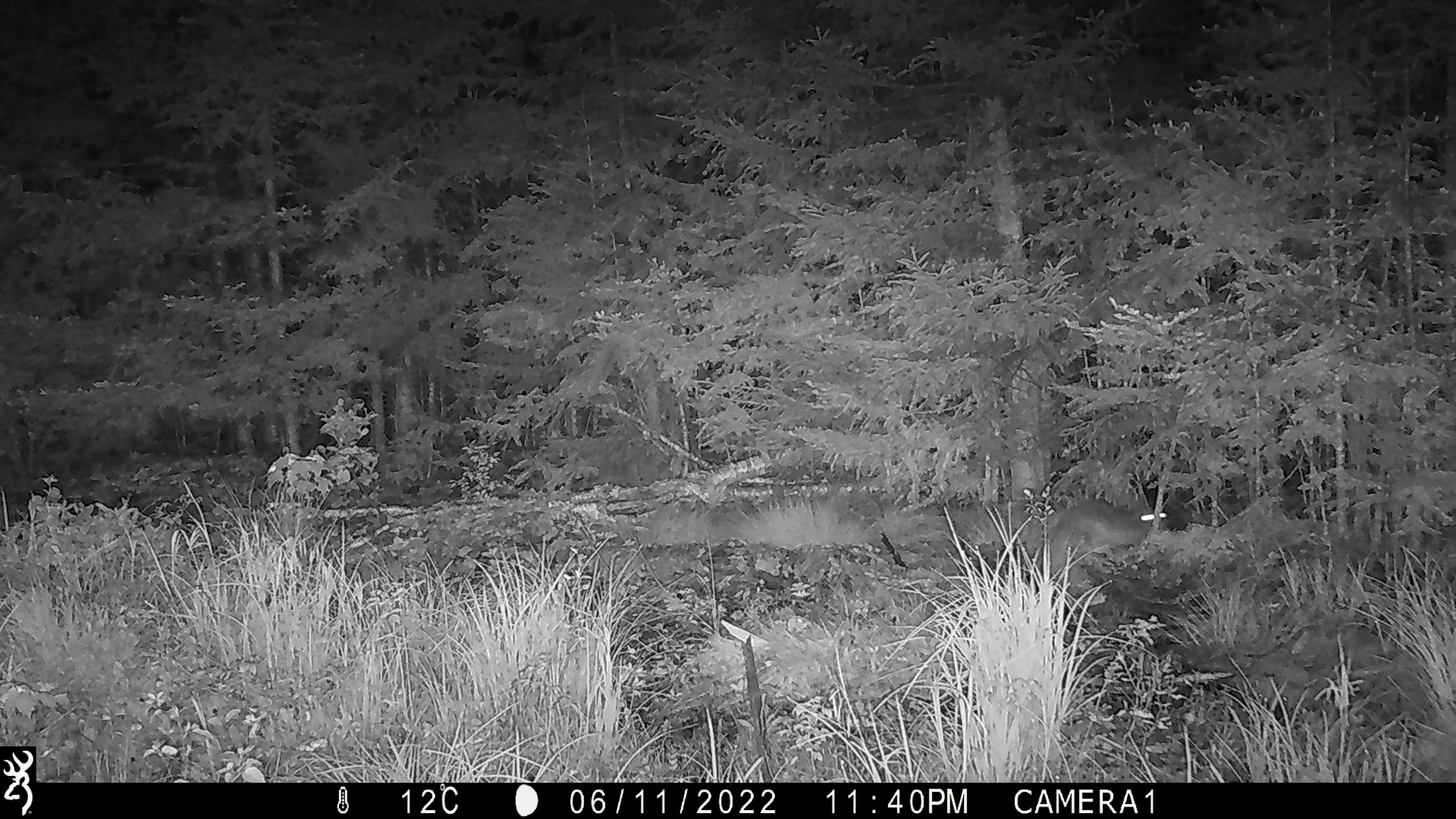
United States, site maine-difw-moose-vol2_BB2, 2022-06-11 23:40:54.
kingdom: Animalia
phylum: Chordata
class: Mammalia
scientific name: Mammalia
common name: mammal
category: mammal sp.